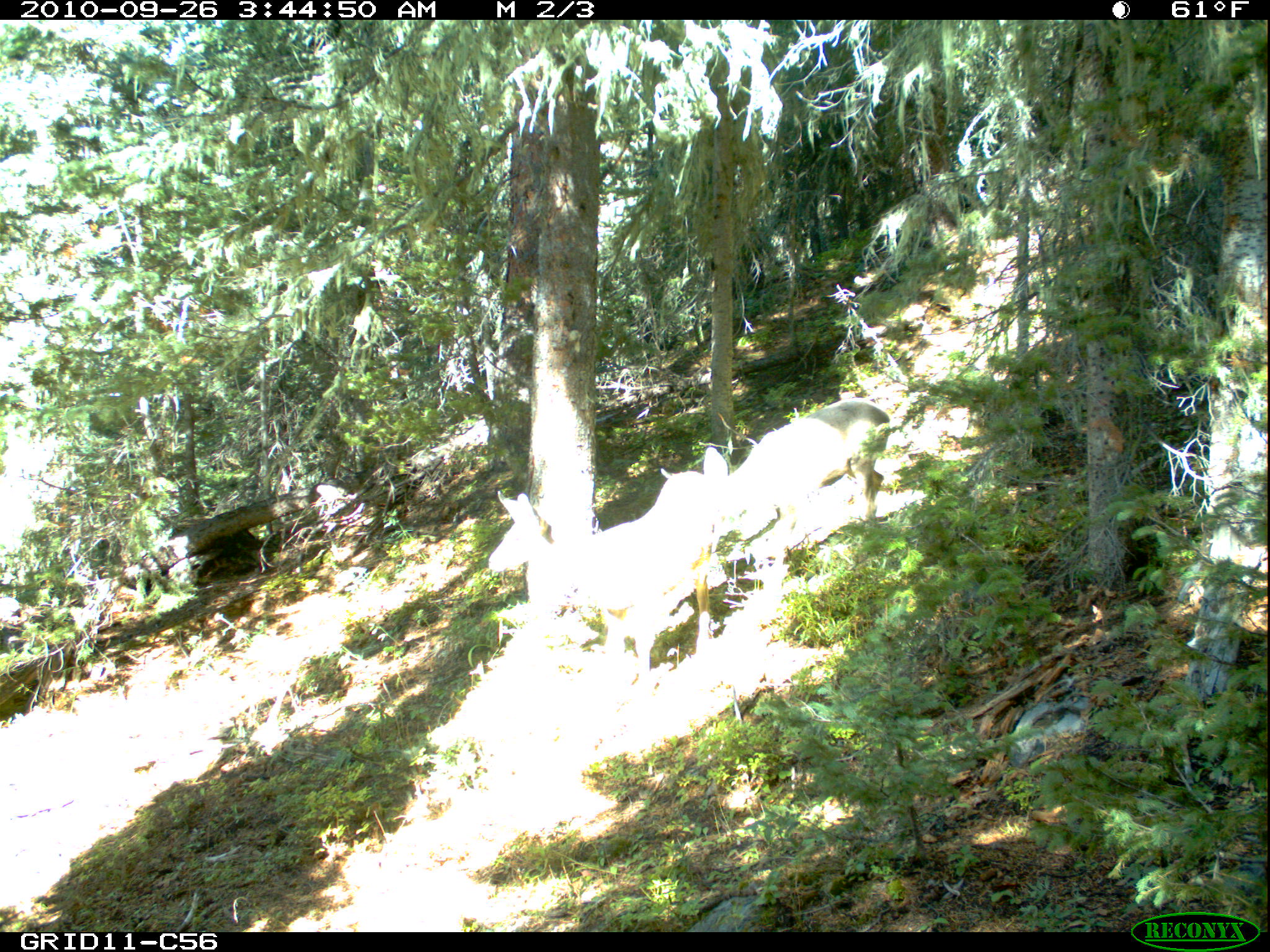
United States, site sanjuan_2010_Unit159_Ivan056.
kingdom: Animalia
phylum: Chordata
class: Mammalia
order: Artiodactyla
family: Cervidae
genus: Odocoileus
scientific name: Odocoileus hemionus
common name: mule deer